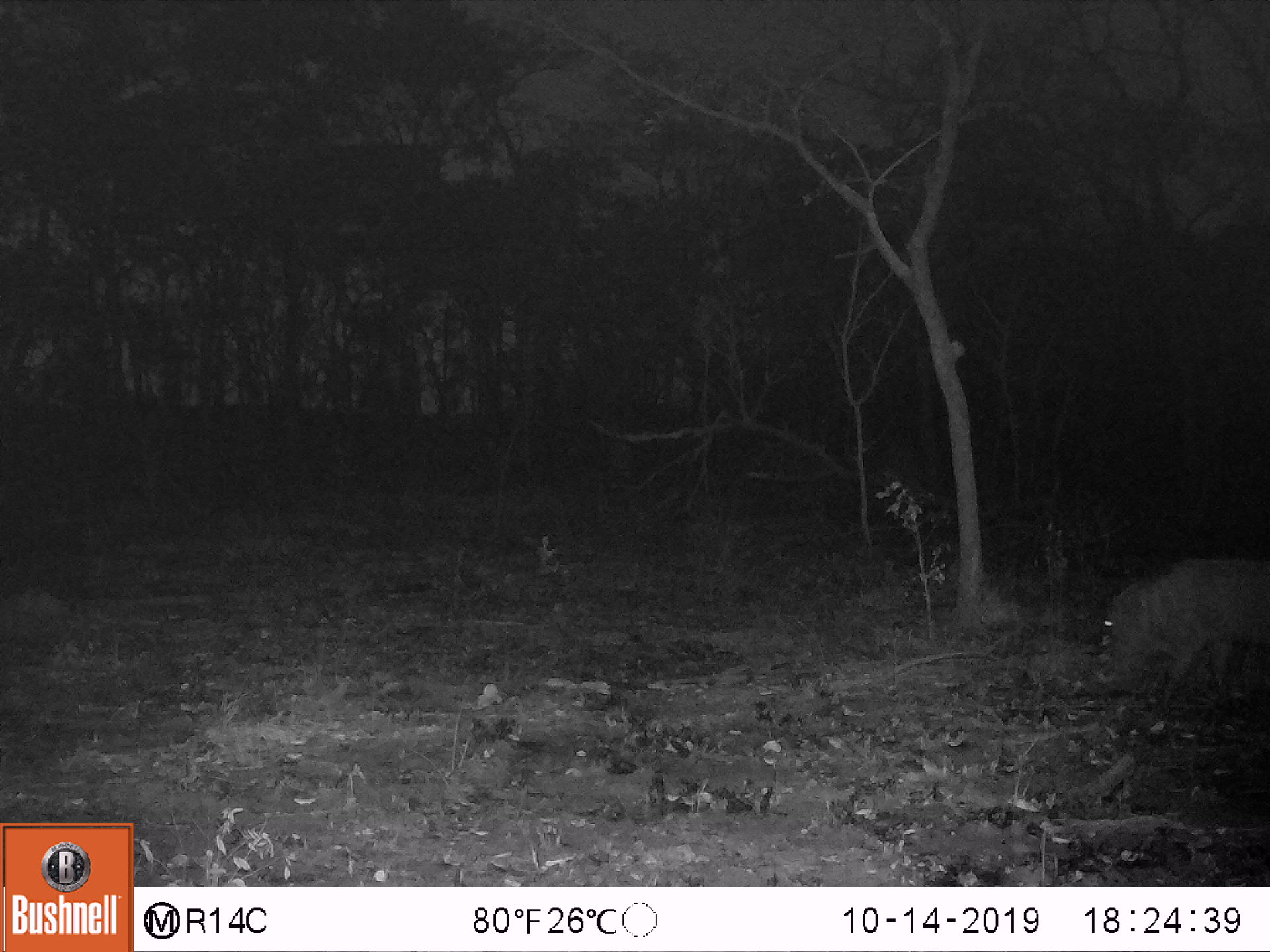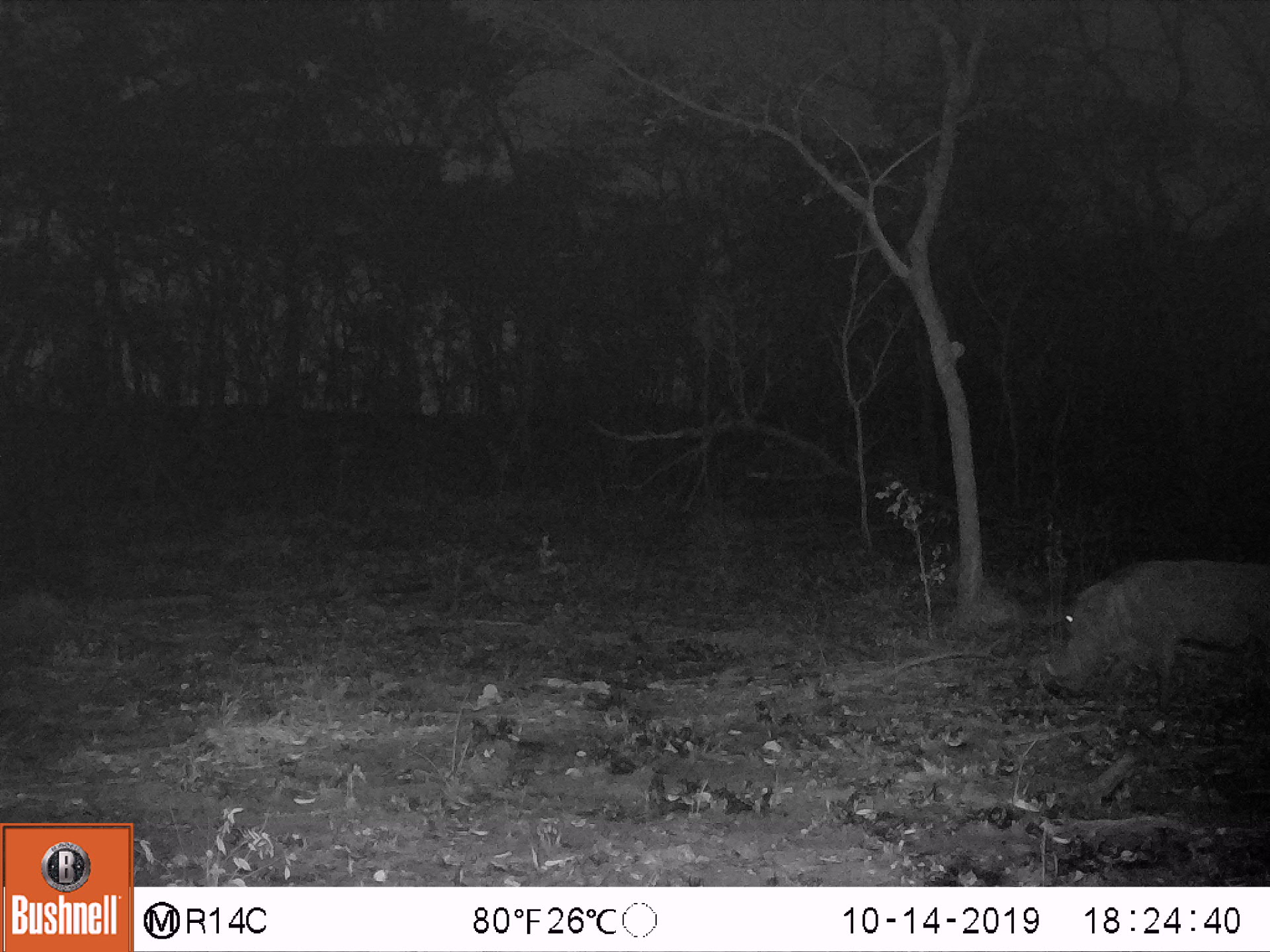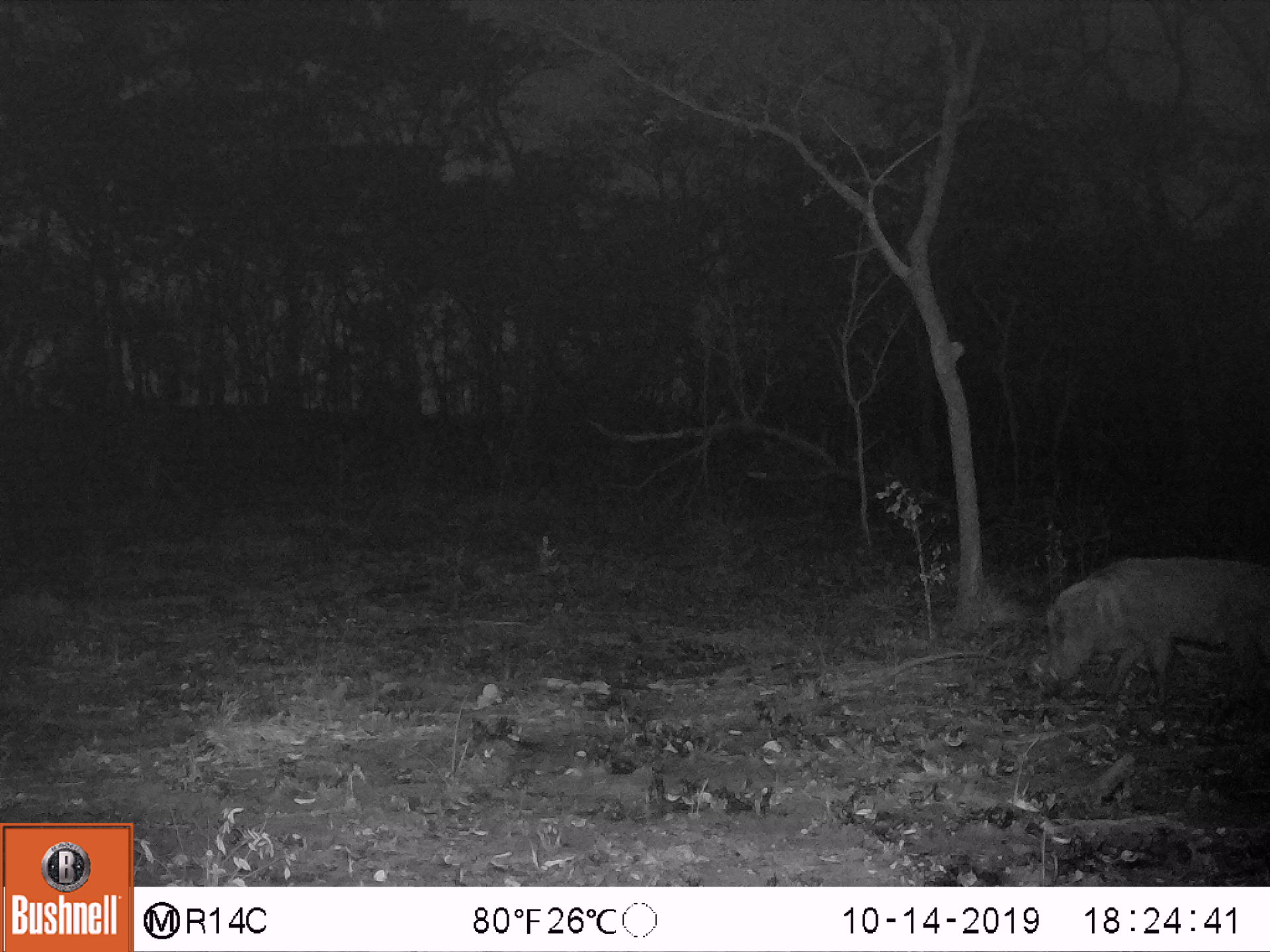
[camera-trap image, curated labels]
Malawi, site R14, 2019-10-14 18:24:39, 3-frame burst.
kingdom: Animalia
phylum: Chordata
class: Mammalia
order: Artiodactyla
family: Suidae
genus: Phacochoerus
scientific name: Phacochoerus africanus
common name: common warthog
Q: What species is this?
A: Common warthog (Phacochoerus africanus).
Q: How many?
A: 1.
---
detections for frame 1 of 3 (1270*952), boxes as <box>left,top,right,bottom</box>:
common warthog: <box>1081,548,1268,712</box>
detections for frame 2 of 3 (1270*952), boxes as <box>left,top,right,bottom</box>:
common warthog: <box>1034,549,1266,714</box>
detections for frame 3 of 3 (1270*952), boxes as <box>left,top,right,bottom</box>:
common warthog: <box>1029,545,1268,719</box>